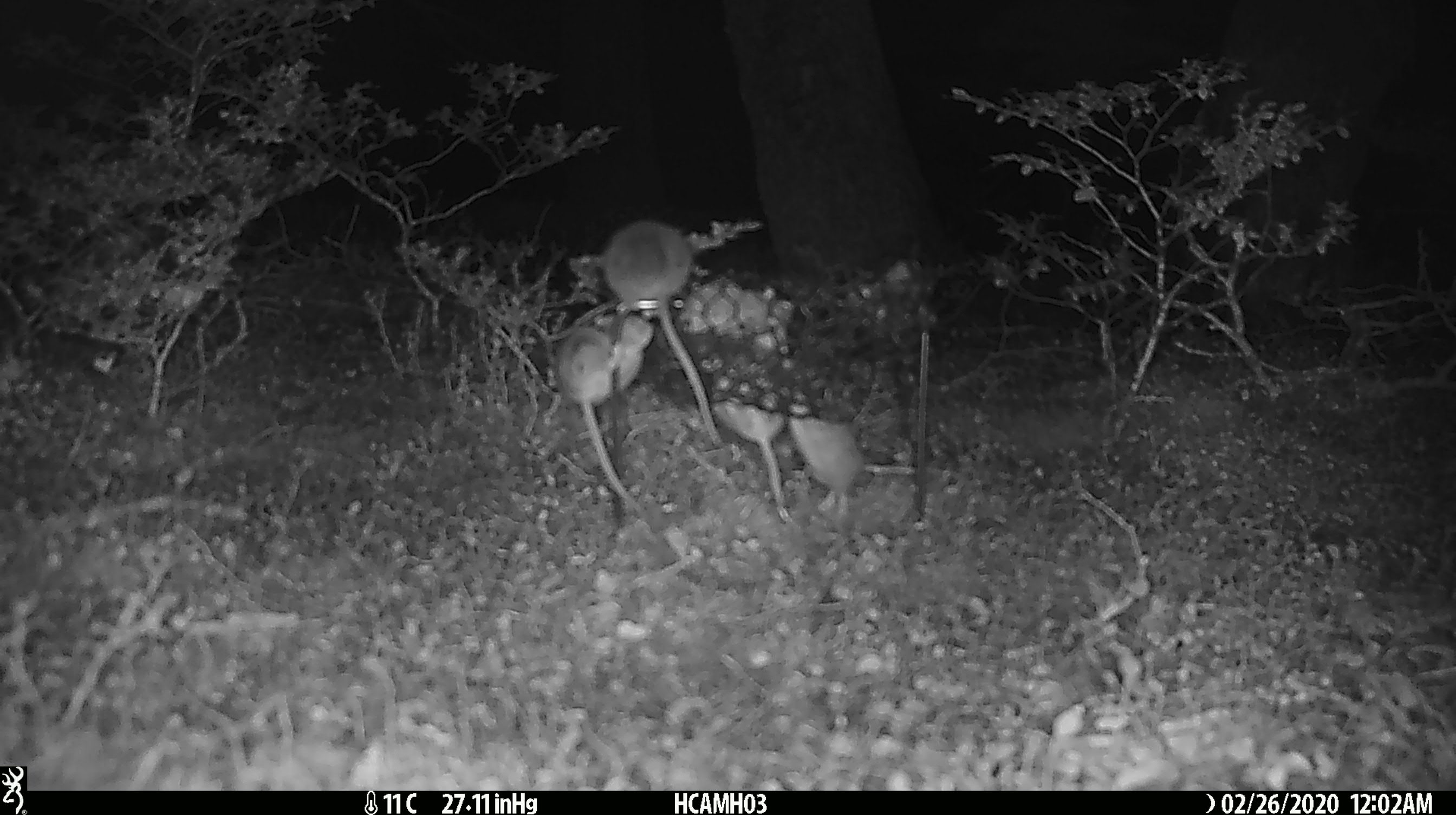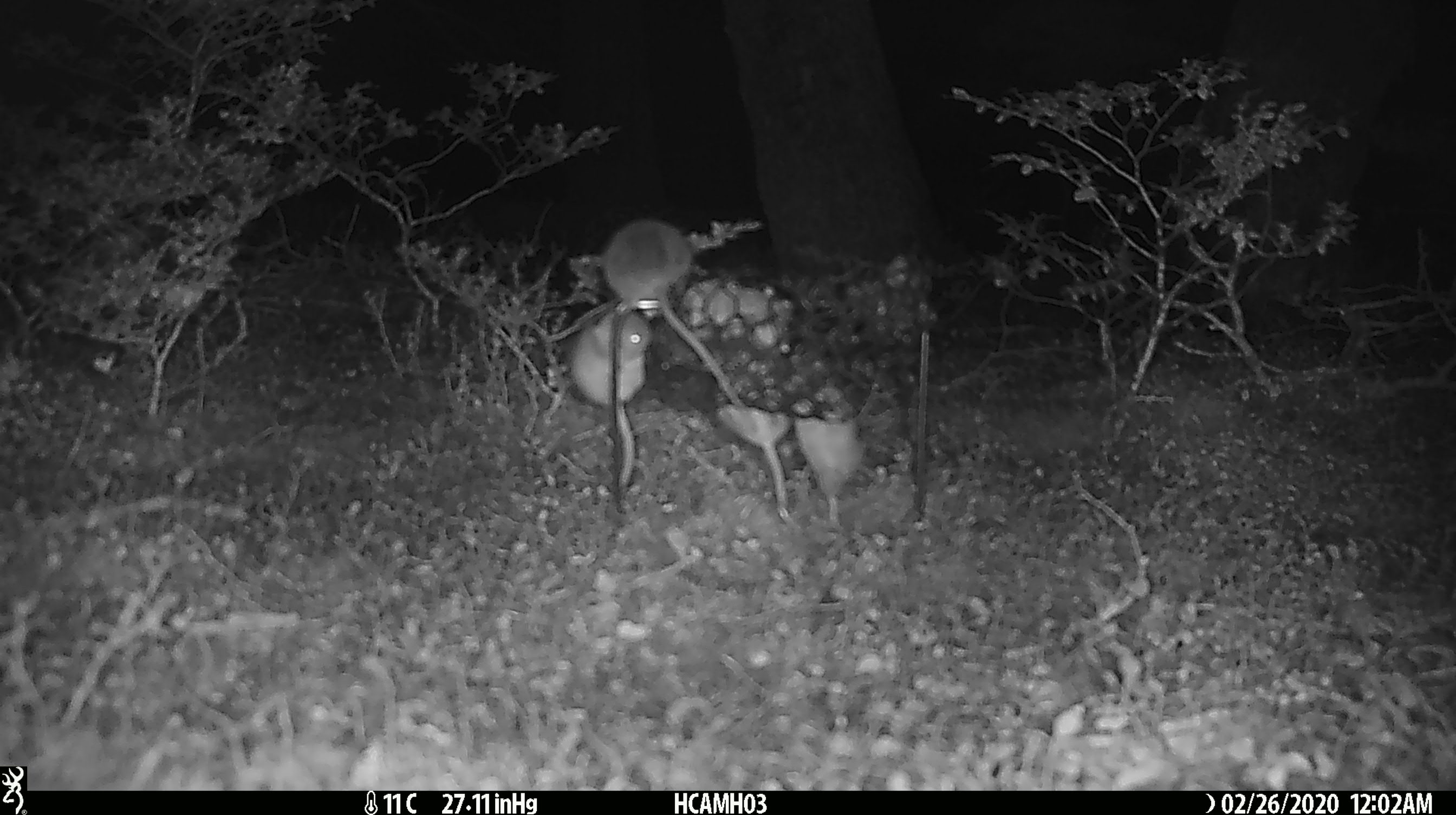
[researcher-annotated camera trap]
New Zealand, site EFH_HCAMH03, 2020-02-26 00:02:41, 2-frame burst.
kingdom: Animalia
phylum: Chordata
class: Mammalia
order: Rodentia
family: Muridae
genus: Mus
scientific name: Mus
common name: mouse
Mouse (Mus).